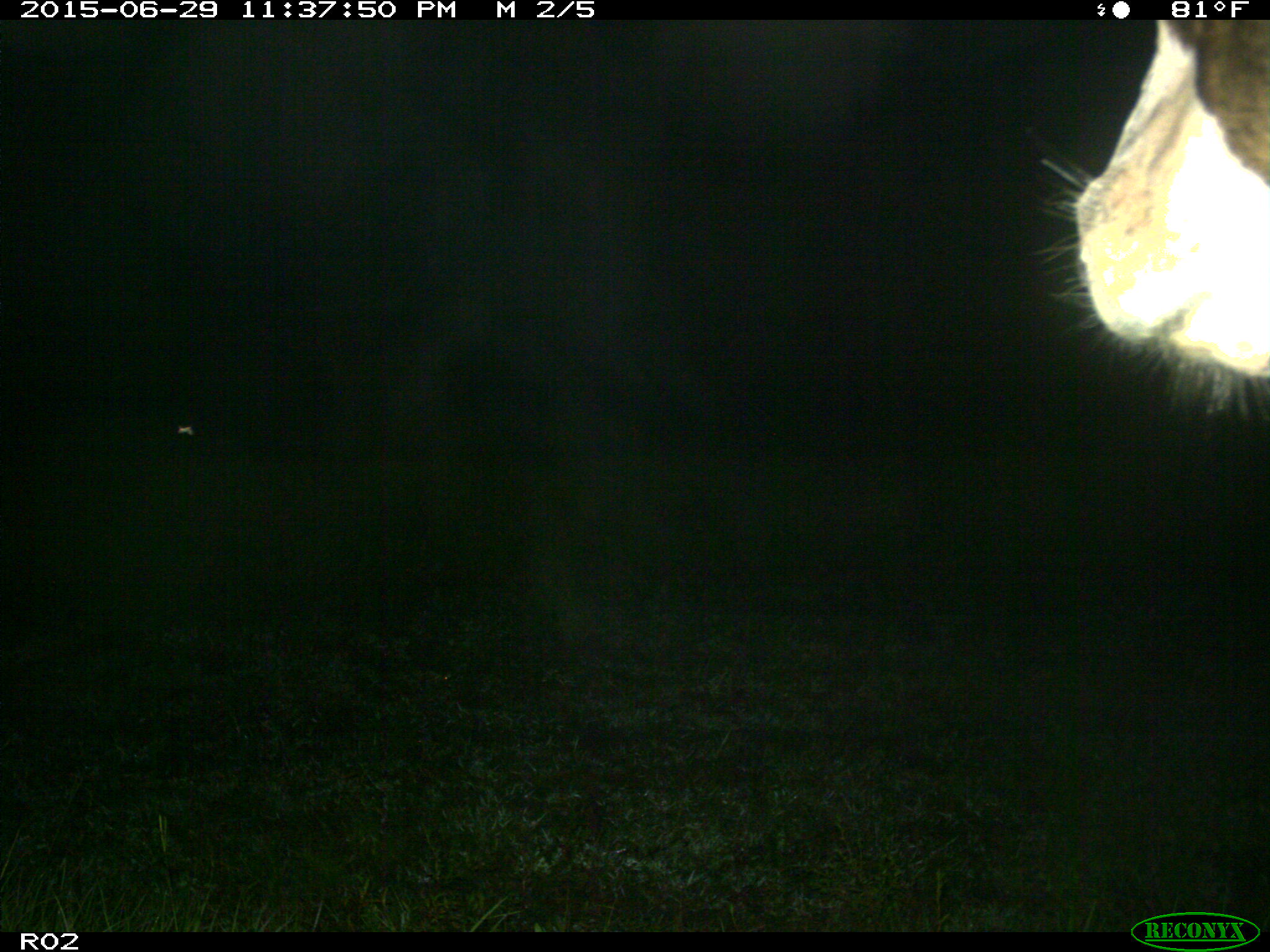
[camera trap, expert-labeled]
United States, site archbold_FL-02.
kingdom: Animalia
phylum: Chordata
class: Mammalia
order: Artiodactyla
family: Bovidae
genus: Bos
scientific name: Bos taurus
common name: domestic cow